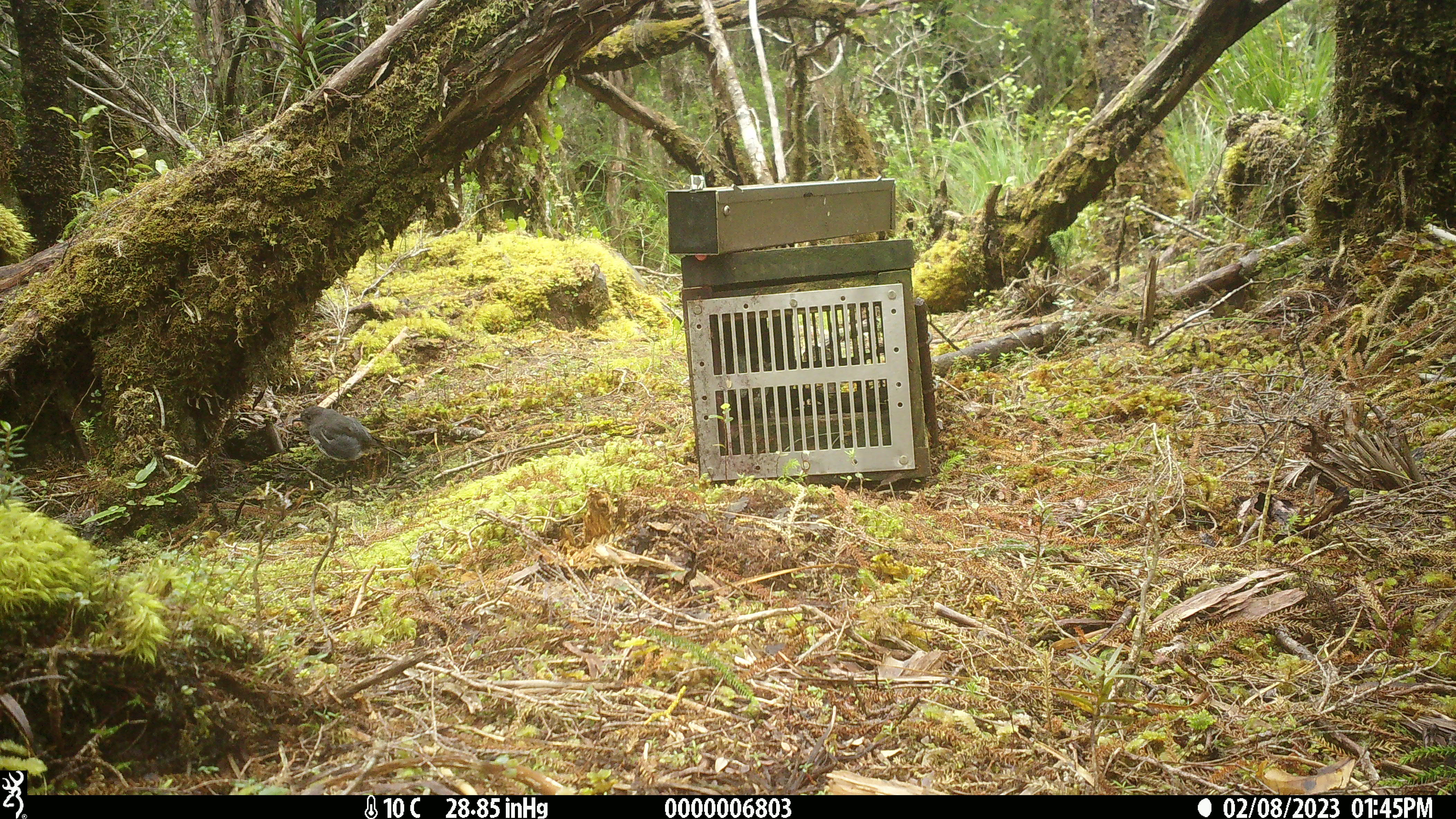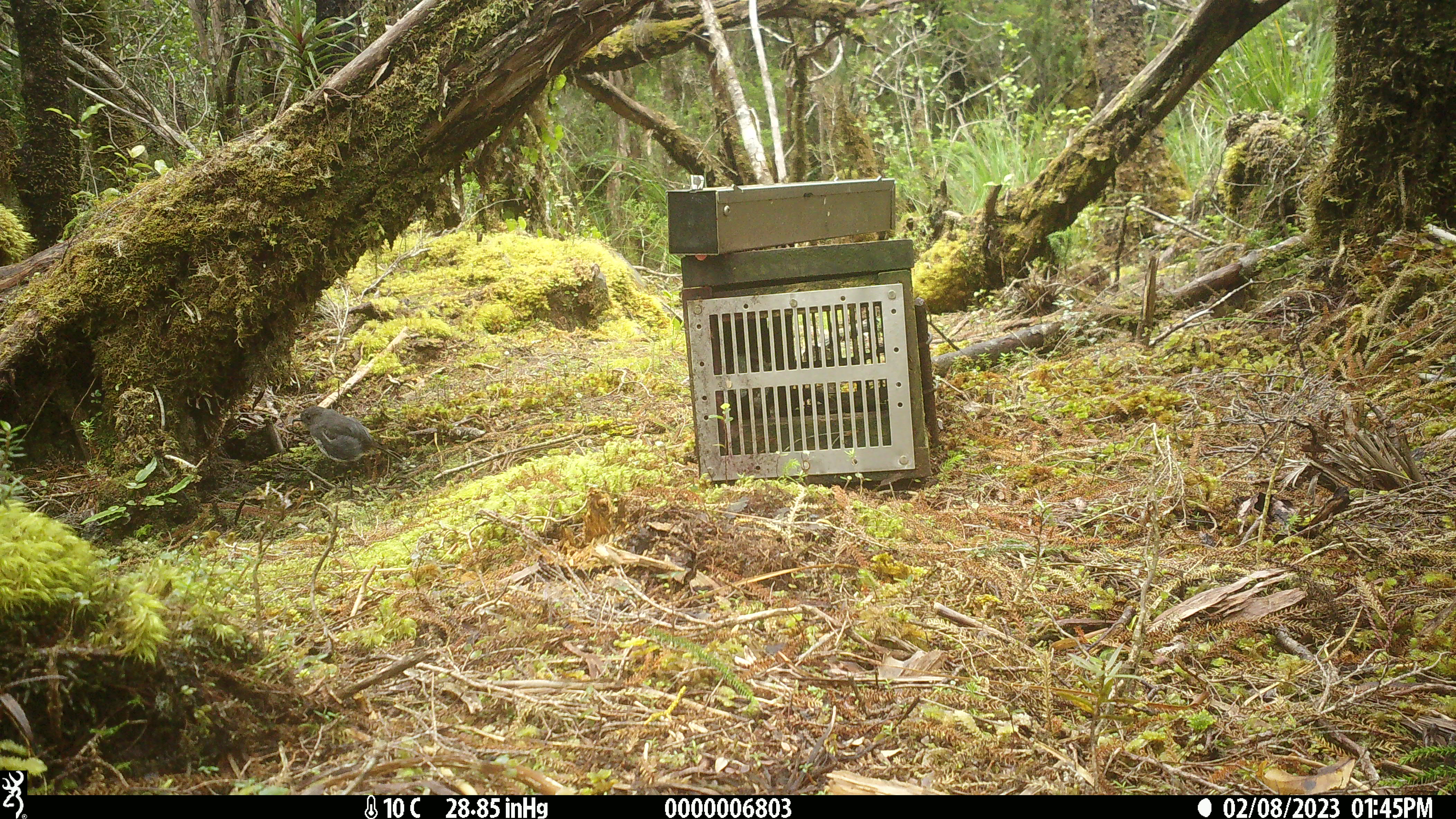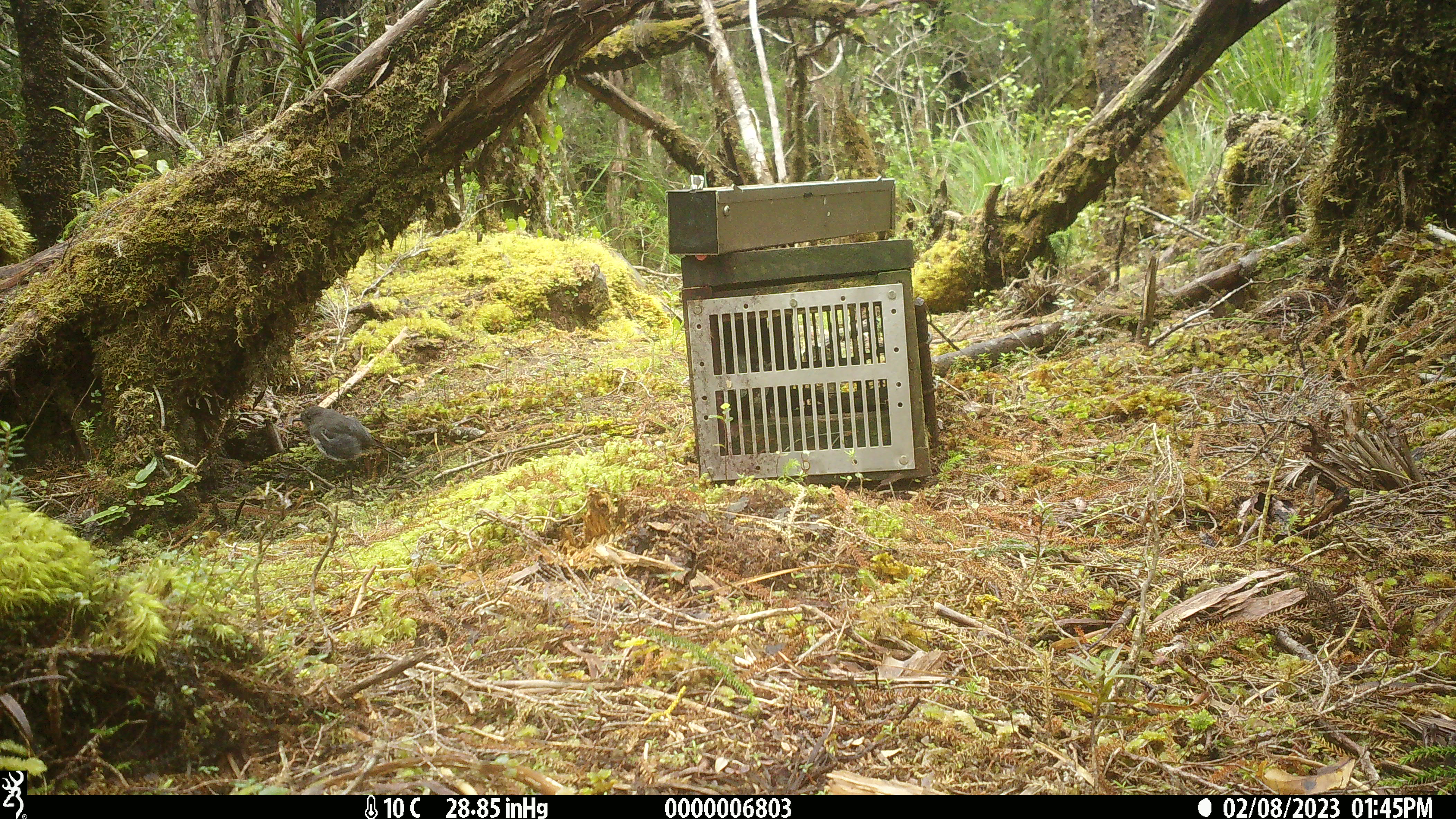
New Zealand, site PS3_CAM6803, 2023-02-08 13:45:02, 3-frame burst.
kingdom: Animalia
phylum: Chordata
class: Aves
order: Passeriformes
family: Petroicidae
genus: Petroica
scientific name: Petroica australis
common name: new zealand robin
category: robin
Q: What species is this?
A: Robin (new zealand robin) (Petroica australis).